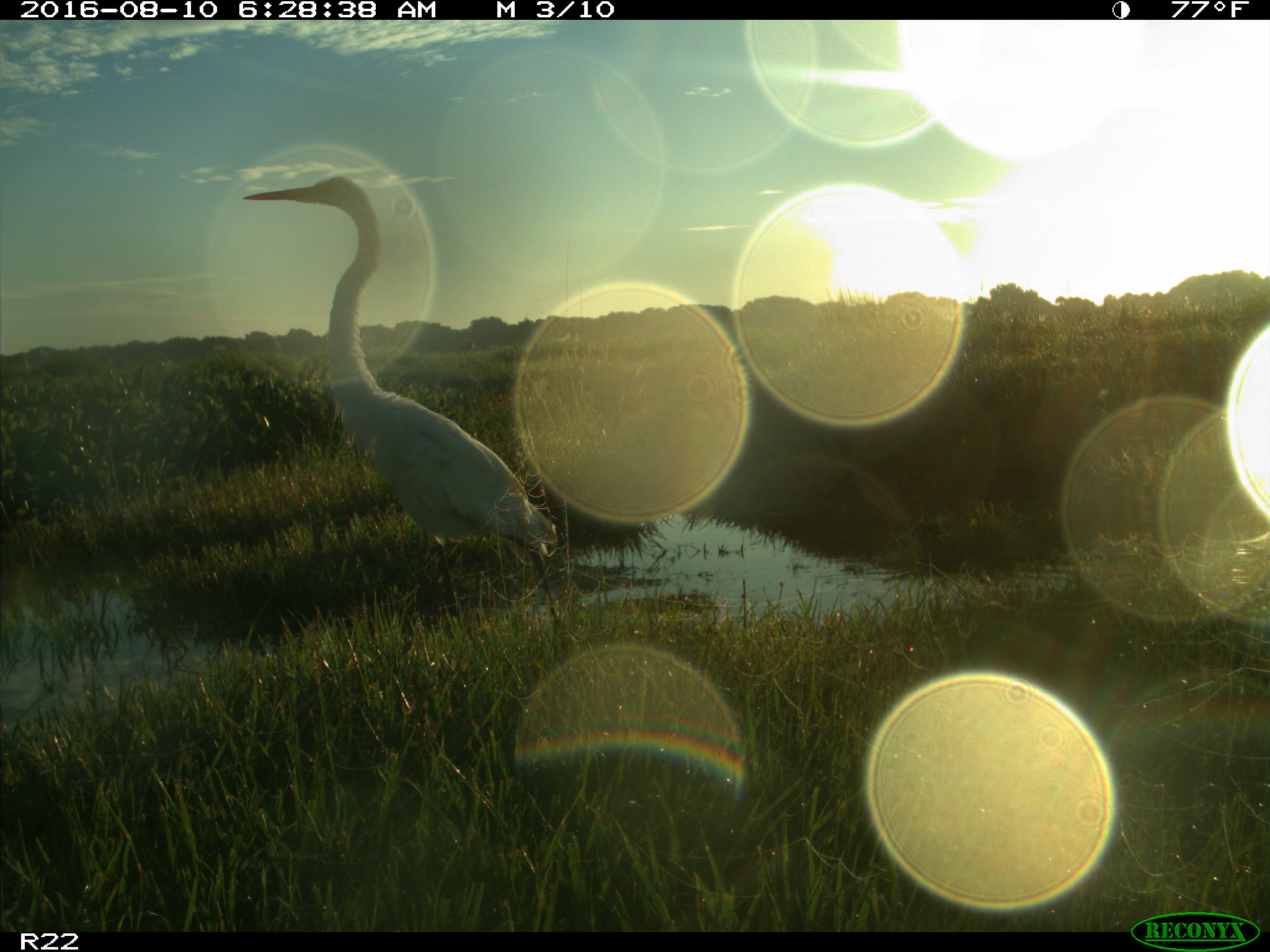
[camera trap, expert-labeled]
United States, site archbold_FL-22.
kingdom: Animalia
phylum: Chordata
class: Aves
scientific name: Aves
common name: birds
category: unidentified bird